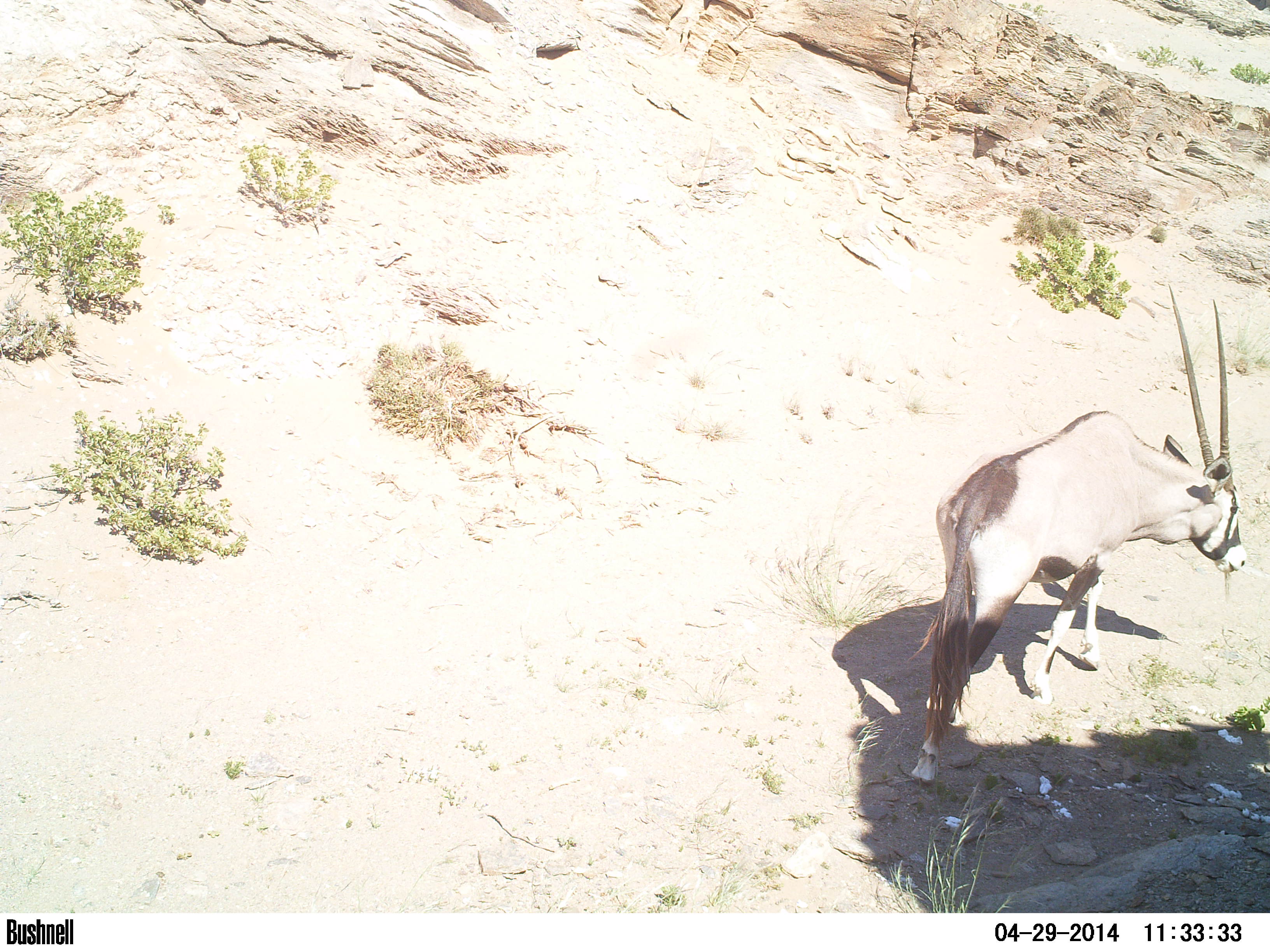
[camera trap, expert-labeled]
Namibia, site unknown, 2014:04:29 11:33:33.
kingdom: Animalia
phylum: Chordata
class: Mammalia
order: Artiodactyla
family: Bovidae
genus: Oryx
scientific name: Oryx gazella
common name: gemsbok